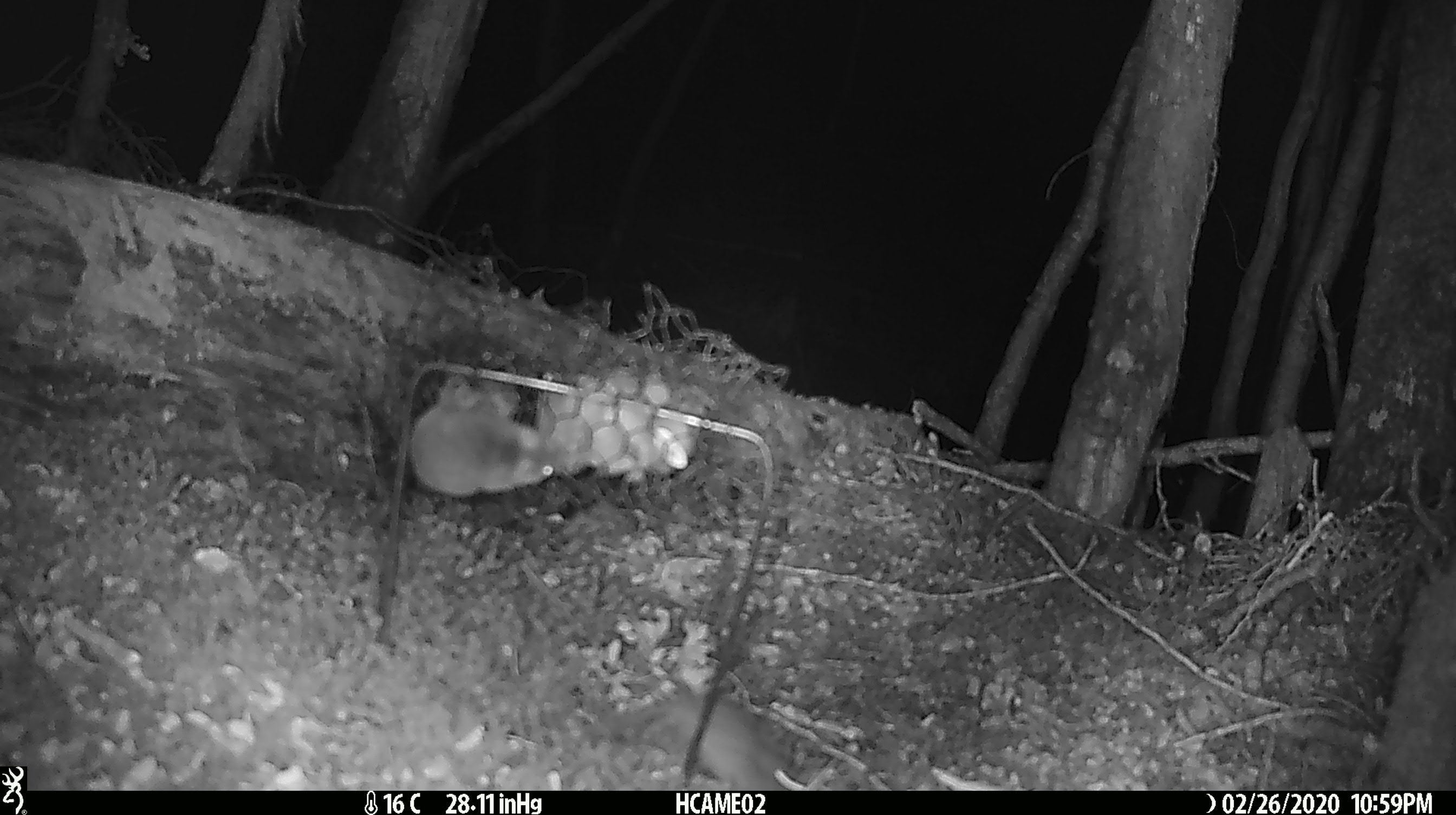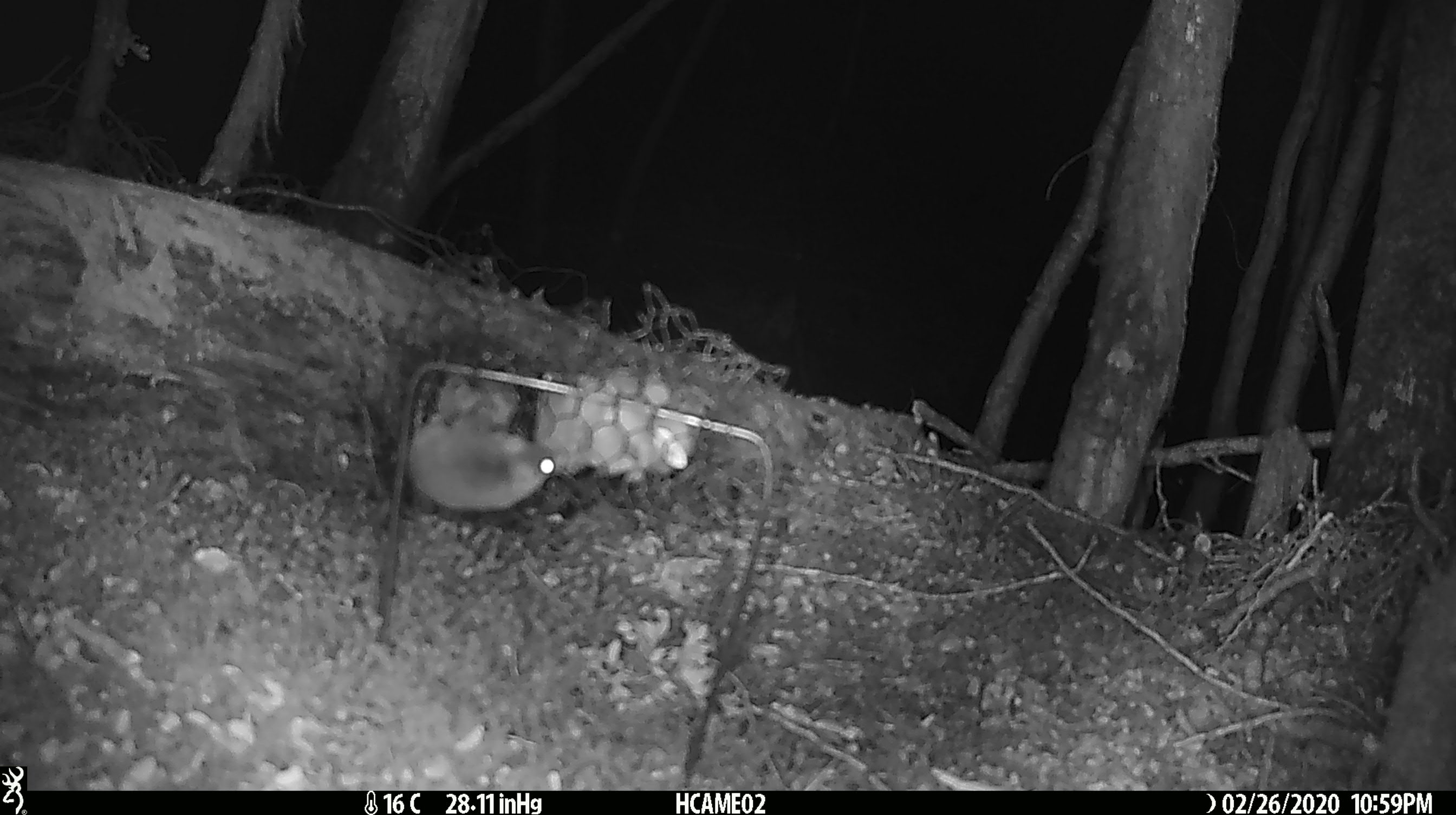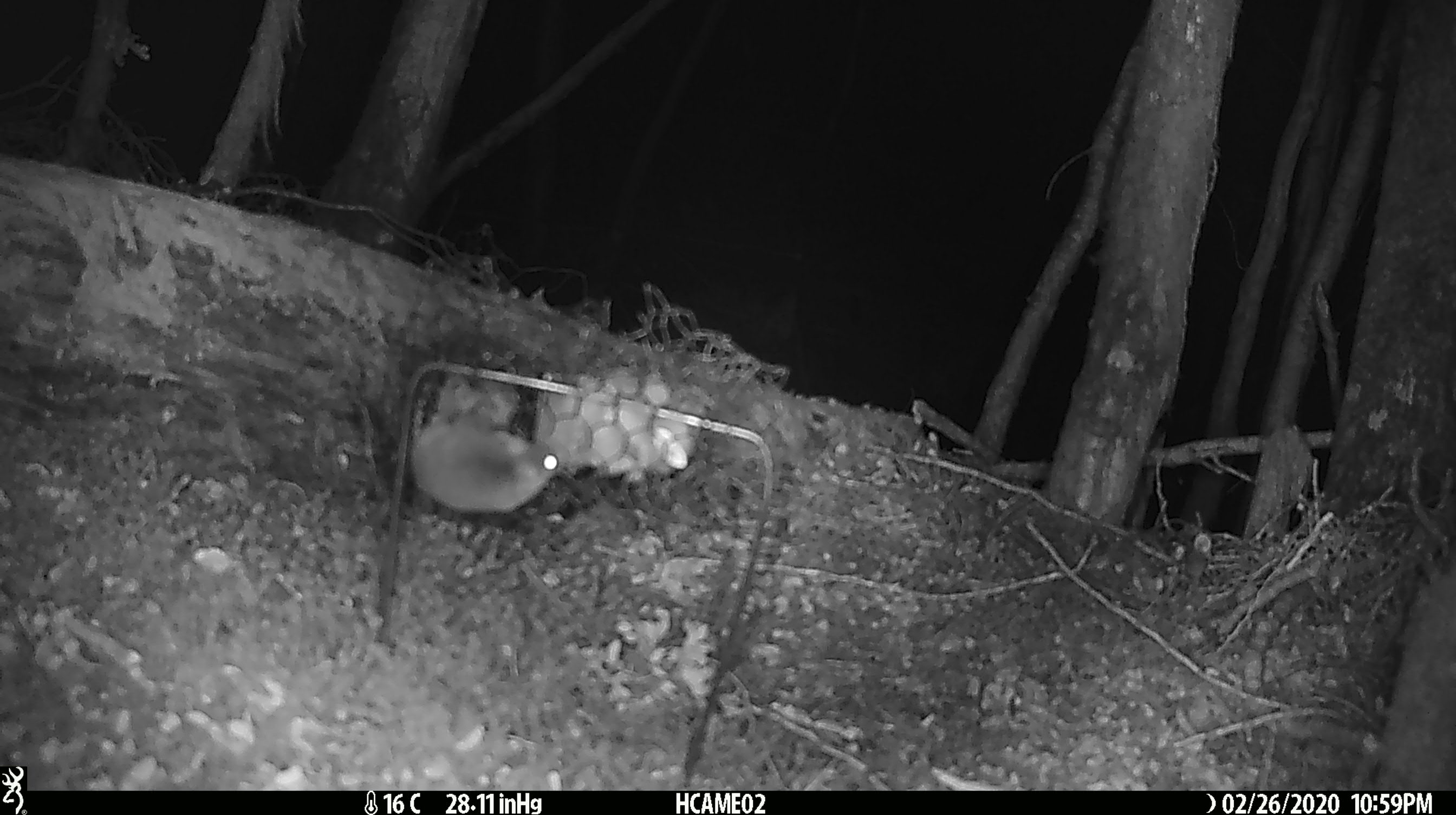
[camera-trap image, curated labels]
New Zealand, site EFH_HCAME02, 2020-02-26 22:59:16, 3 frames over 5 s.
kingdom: Animalia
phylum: Chordata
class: Mammalia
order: Rodentia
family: Muridae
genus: Mus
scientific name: Mus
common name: mouse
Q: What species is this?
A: Mouse (Mus).